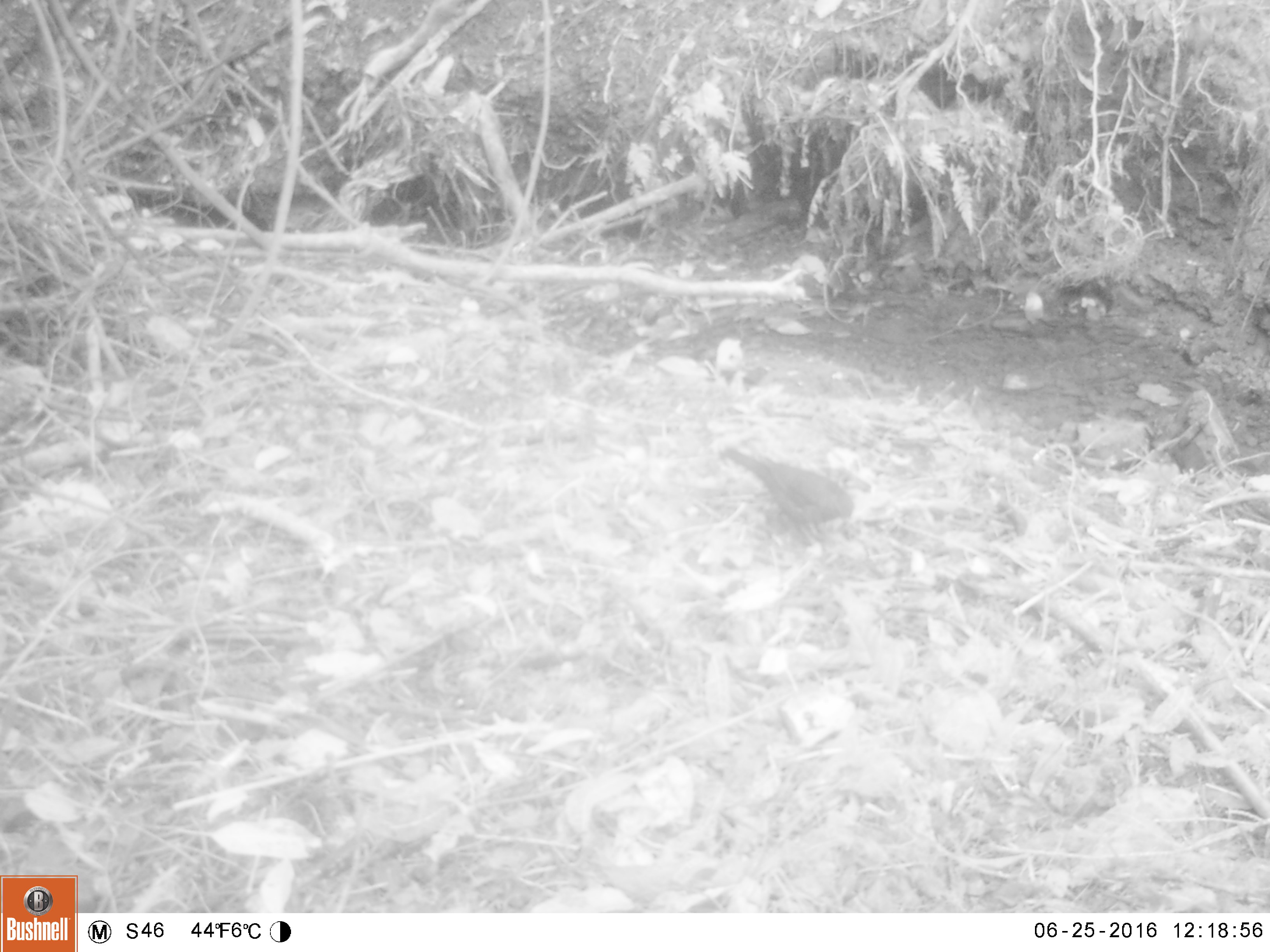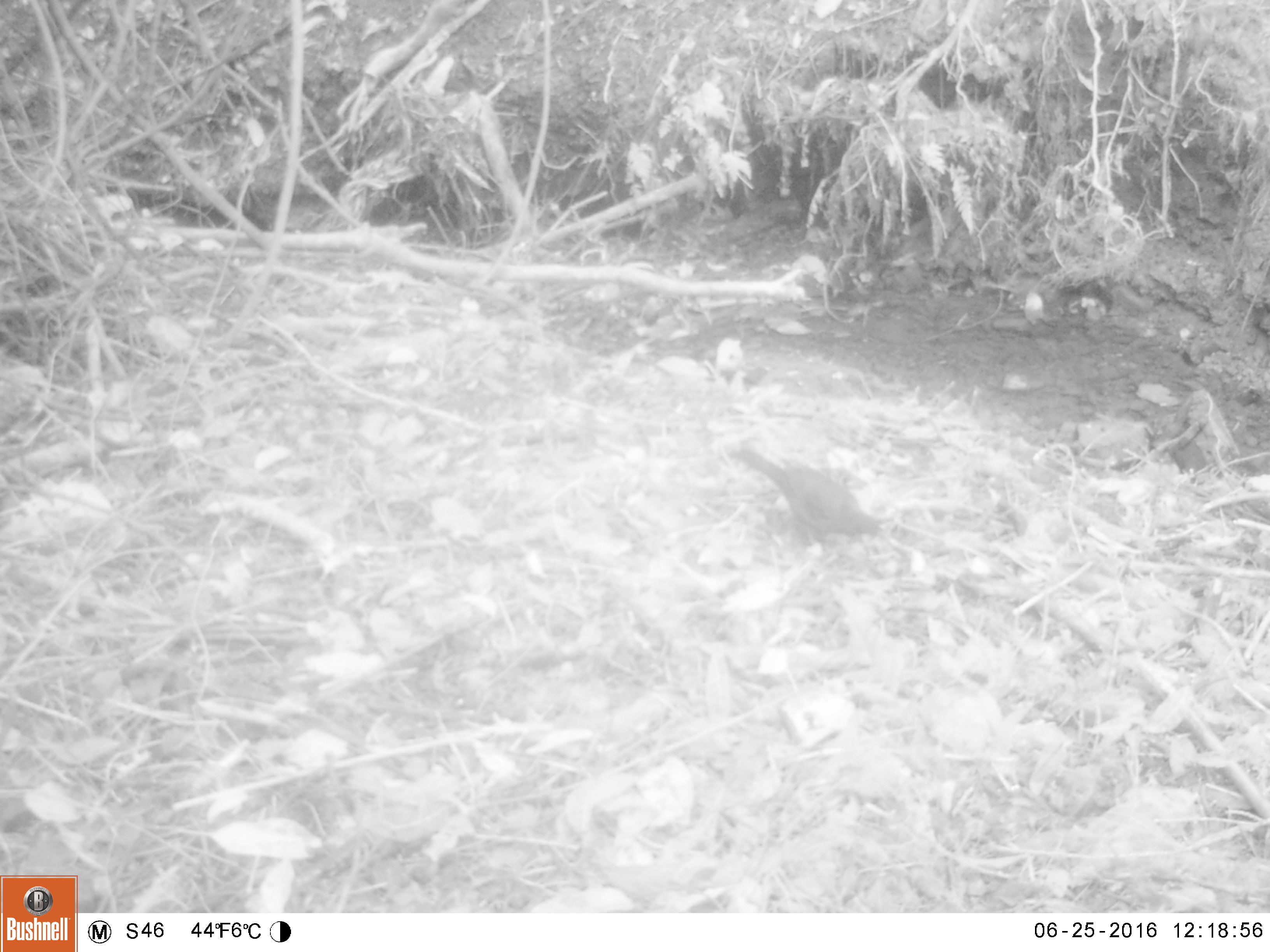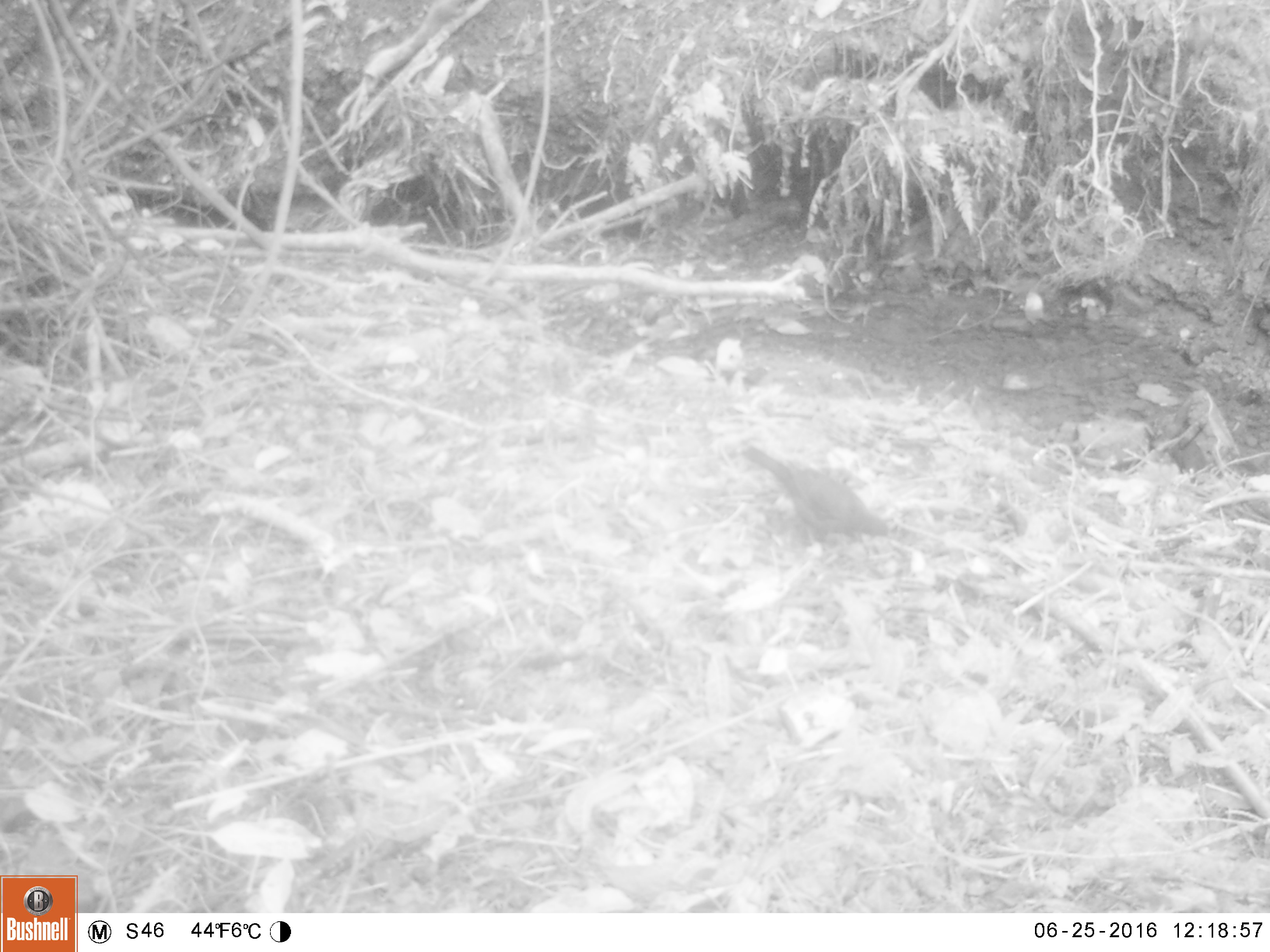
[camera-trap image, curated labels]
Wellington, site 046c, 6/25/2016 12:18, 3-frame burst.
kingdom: Animalia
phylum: Chordata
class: Aves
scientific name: Aves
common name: bird